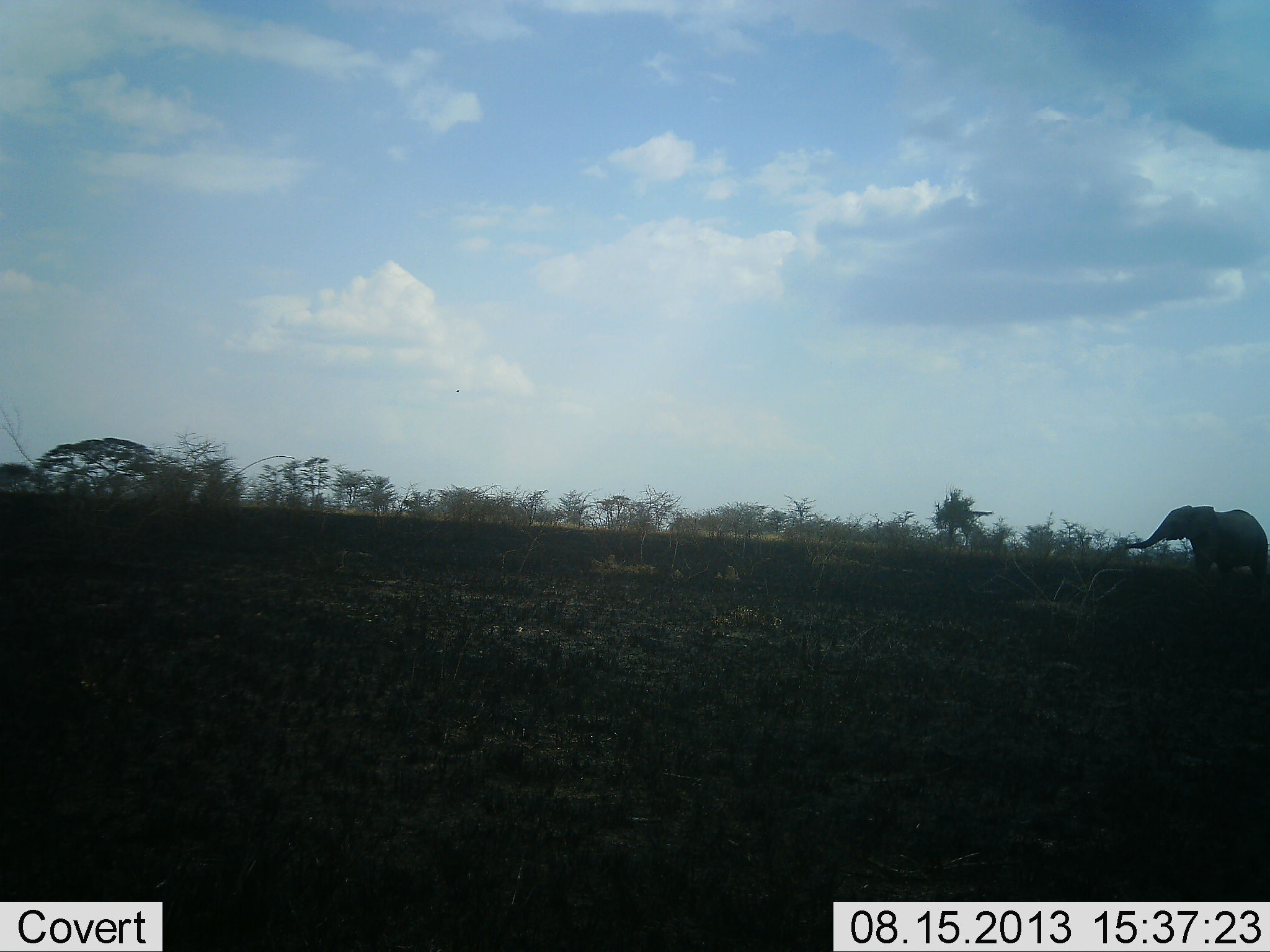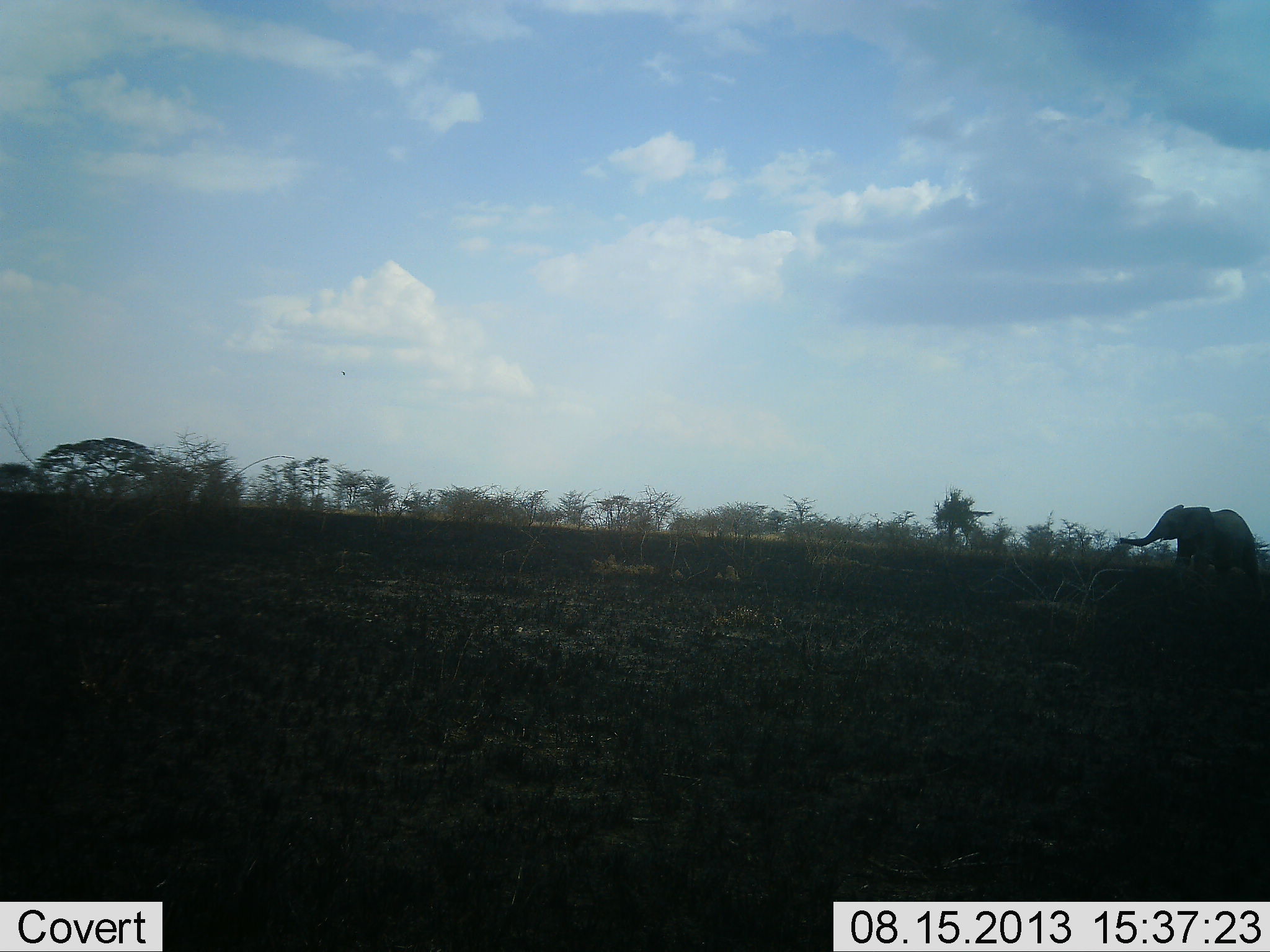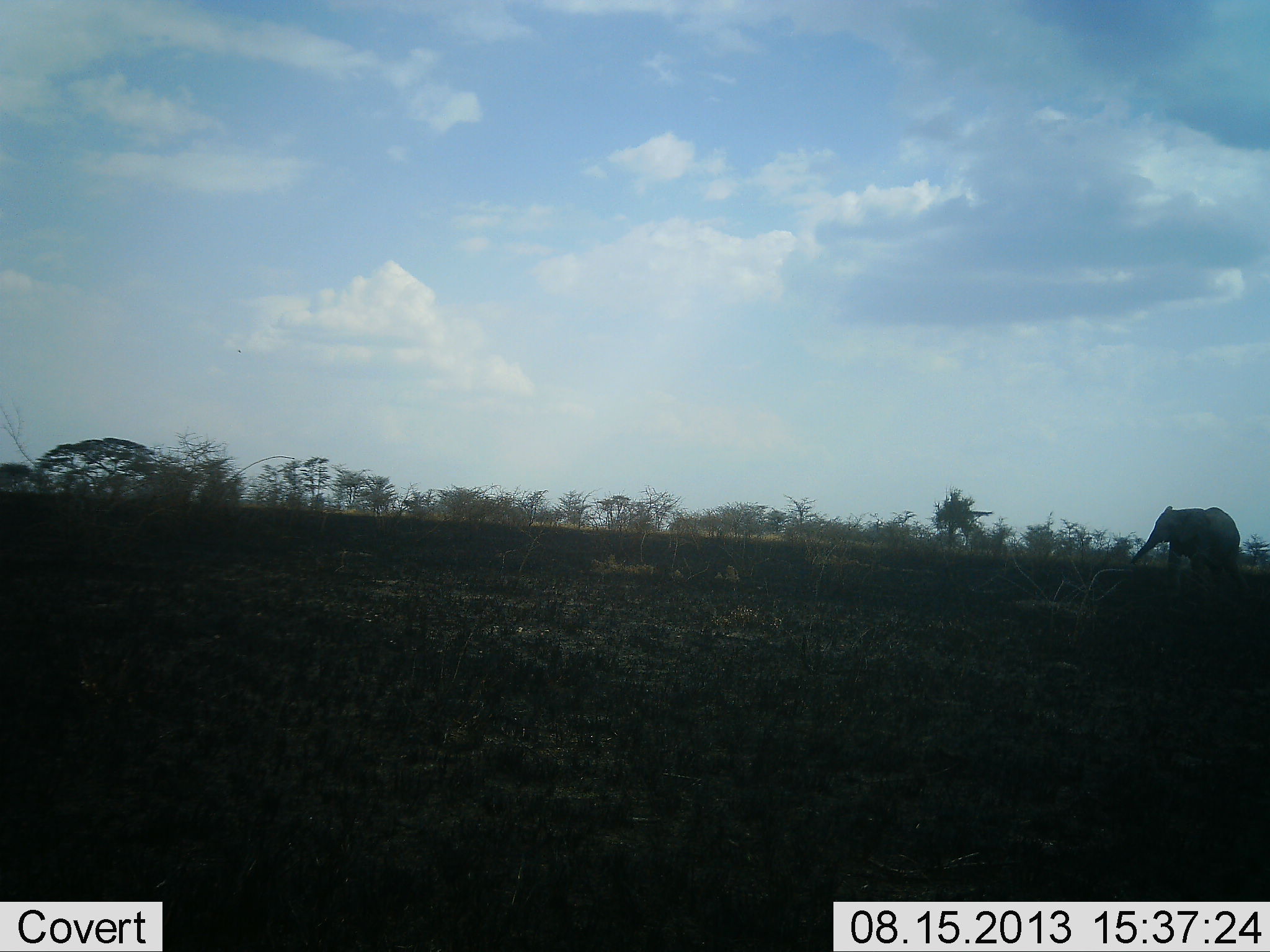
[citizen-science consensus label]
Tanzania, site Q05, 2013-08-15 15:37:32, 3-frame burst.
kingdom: Animalia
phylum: Chordata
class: Mammalia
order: Proboscidea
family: Elephantidae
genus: Loxodonta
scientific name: Loxodonta africana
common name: african bush elephant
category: elephant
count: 1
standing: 21%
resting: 0%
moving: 81%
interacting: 0%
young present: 7%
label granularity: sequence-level